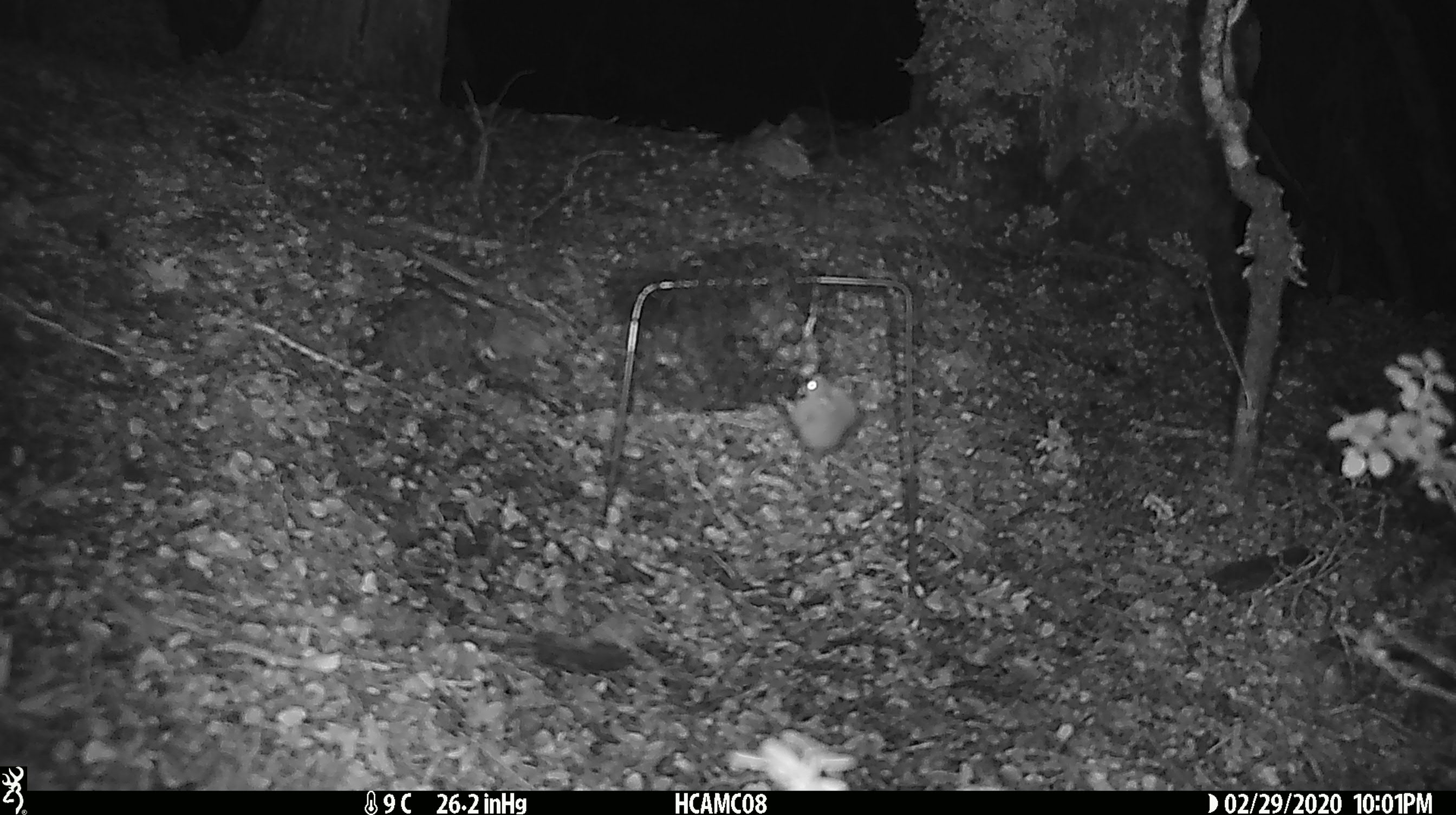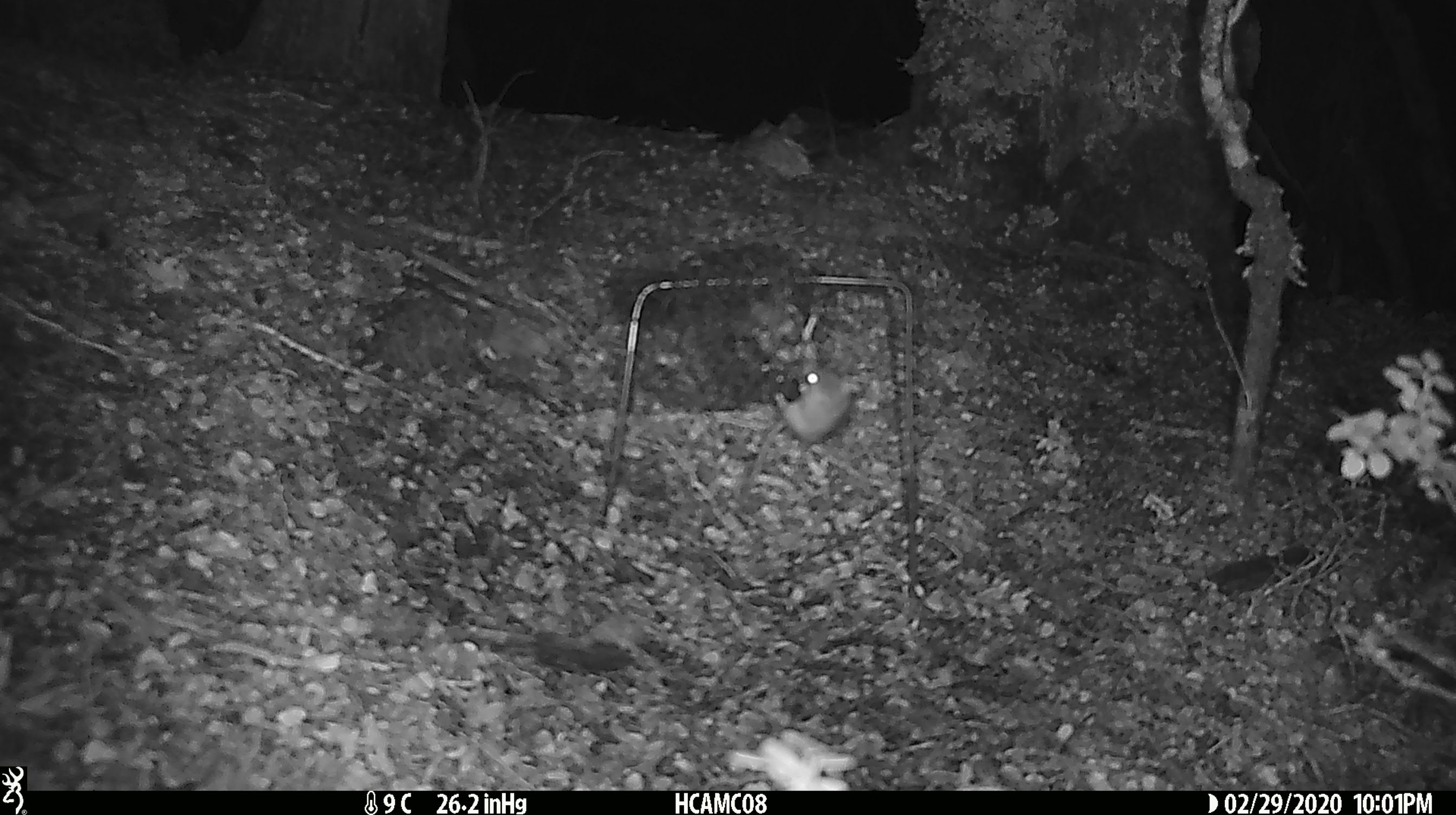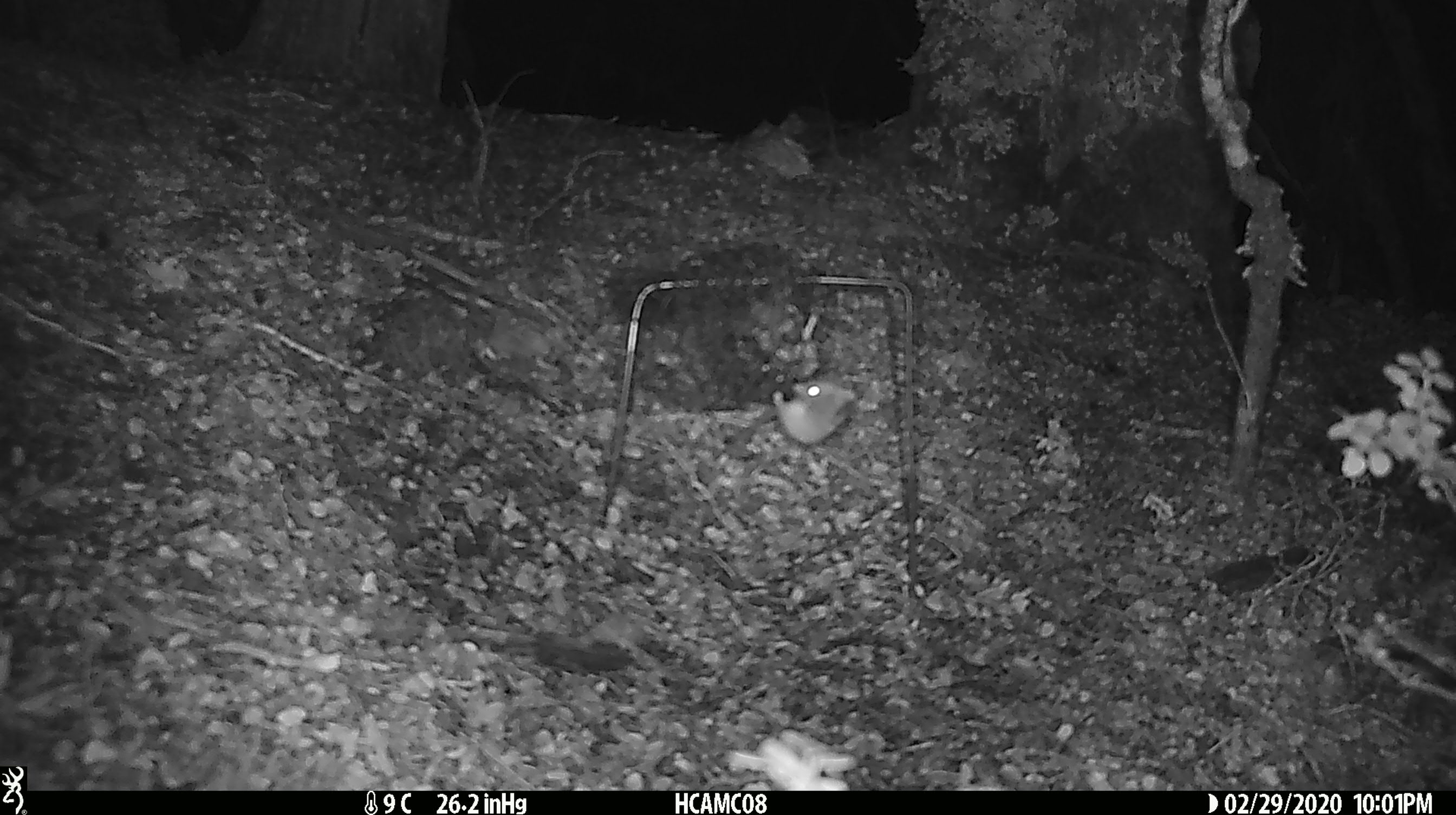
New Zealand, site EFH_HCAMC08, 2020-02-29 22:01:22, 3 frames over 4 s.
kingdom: Animalia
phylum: Chordata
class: Mammalia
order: Rodentia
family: Muridae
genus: Mus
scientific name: Mus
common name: mouse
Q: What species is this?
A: Mouse (Mus).